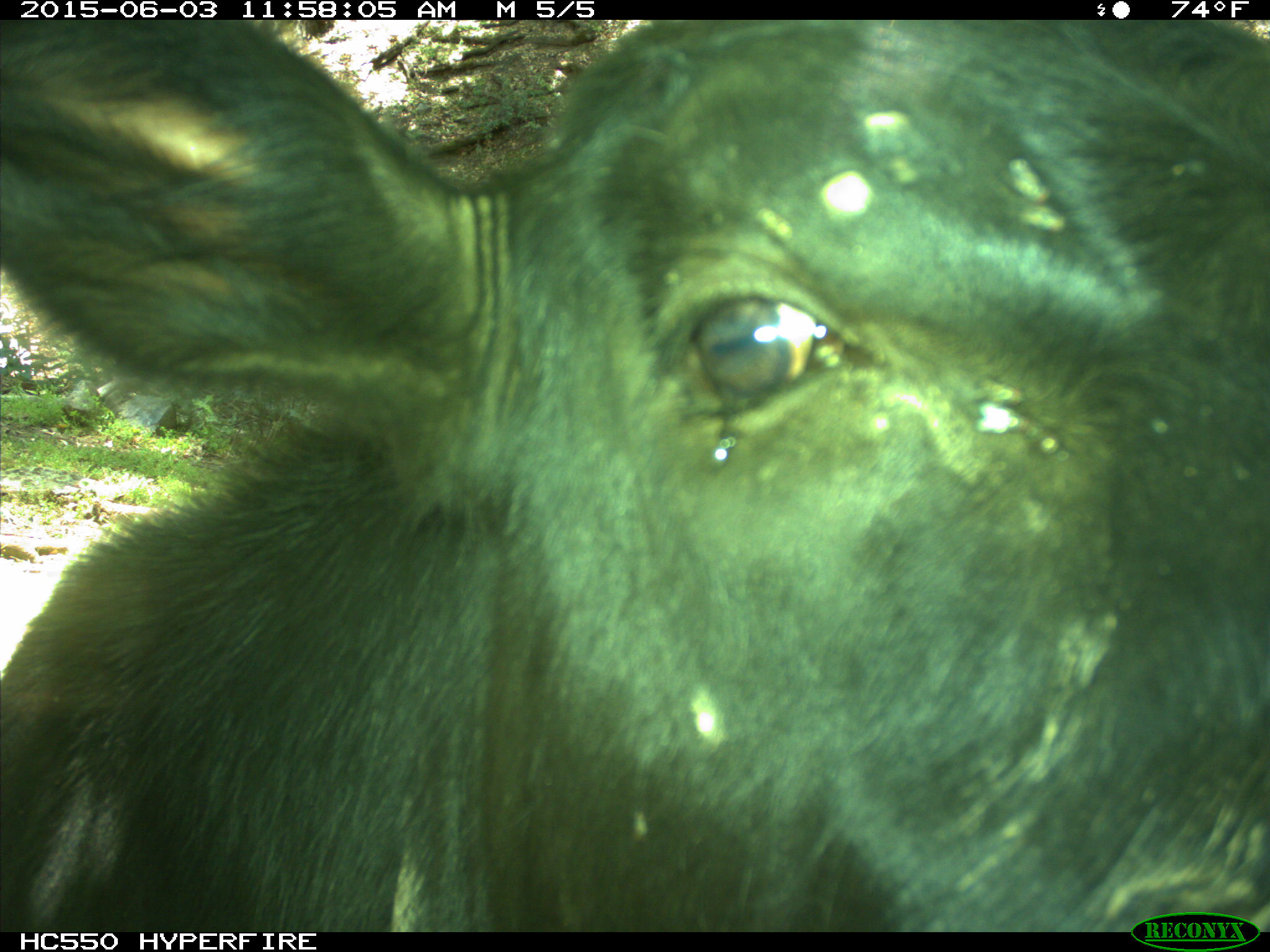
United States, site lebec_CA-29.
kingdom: Animalia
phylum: Chordata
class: Mammalia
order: Artiodactyla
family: Bovidae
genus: Bos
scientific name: Bos taurus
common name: domestic cow